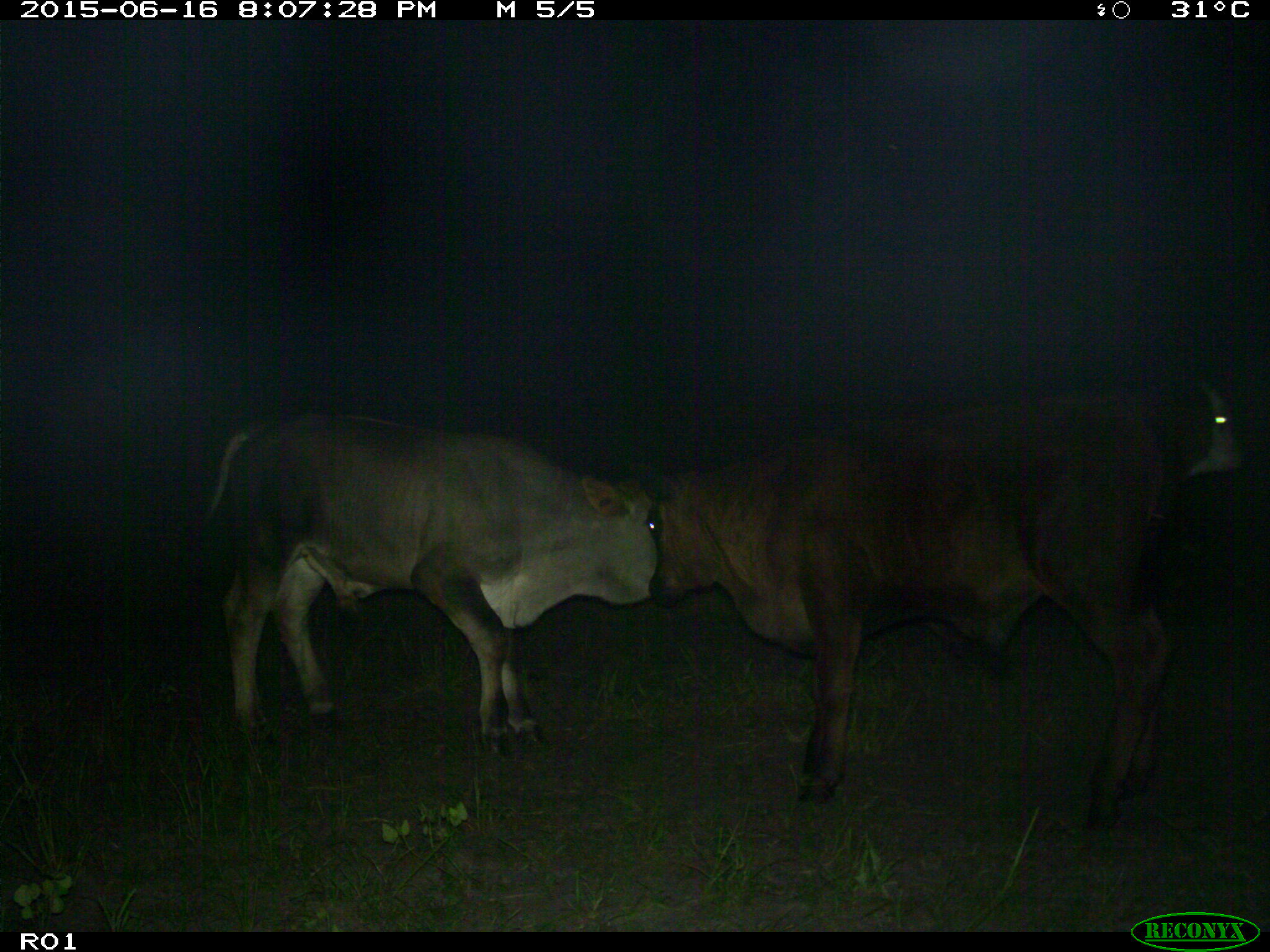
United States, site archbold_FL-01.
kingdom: Animalia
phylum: Chordata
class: Mammalia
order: Artiodactyla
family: Bovidae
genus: Bos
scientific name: Bos taurus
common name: domestic cow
Bos taurus (domestic cow).